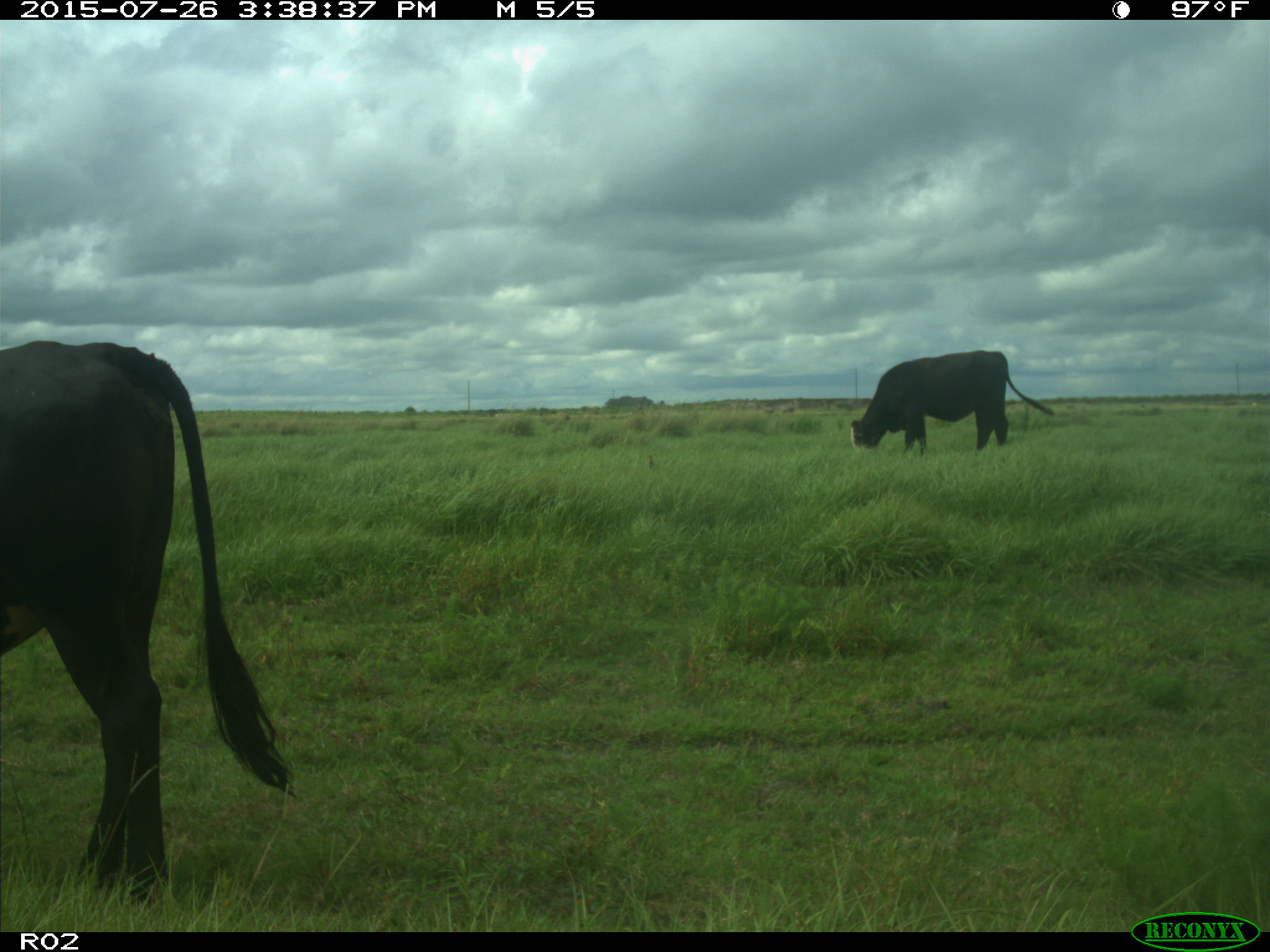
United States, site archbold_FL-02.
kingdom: Animalia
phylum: Chordata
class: Mammalia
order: Artiodactyla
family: Bovidae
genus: Bos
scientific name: Bos taurus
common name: domestic cow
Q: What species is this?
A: Bos taurus (domestic cow).